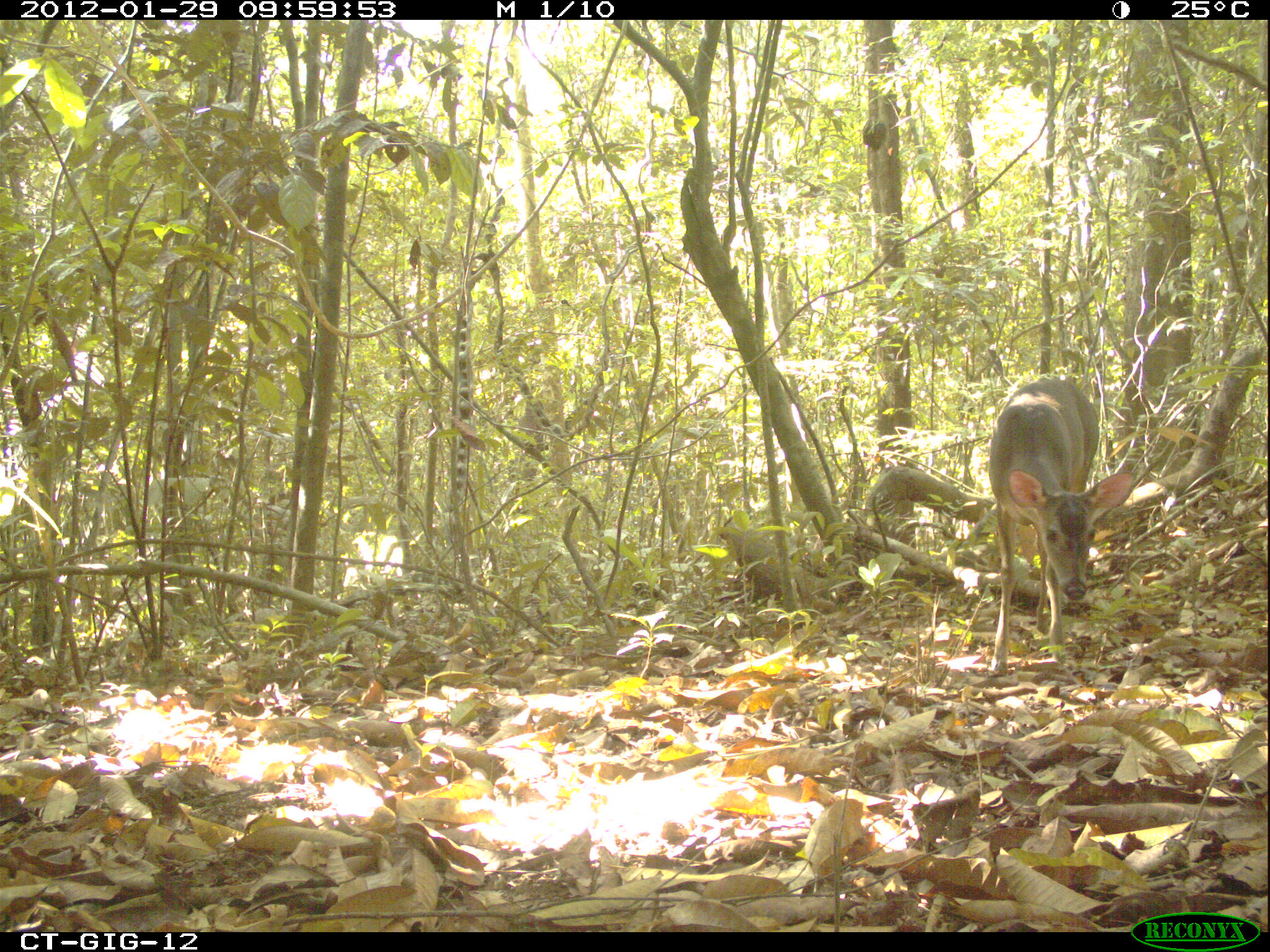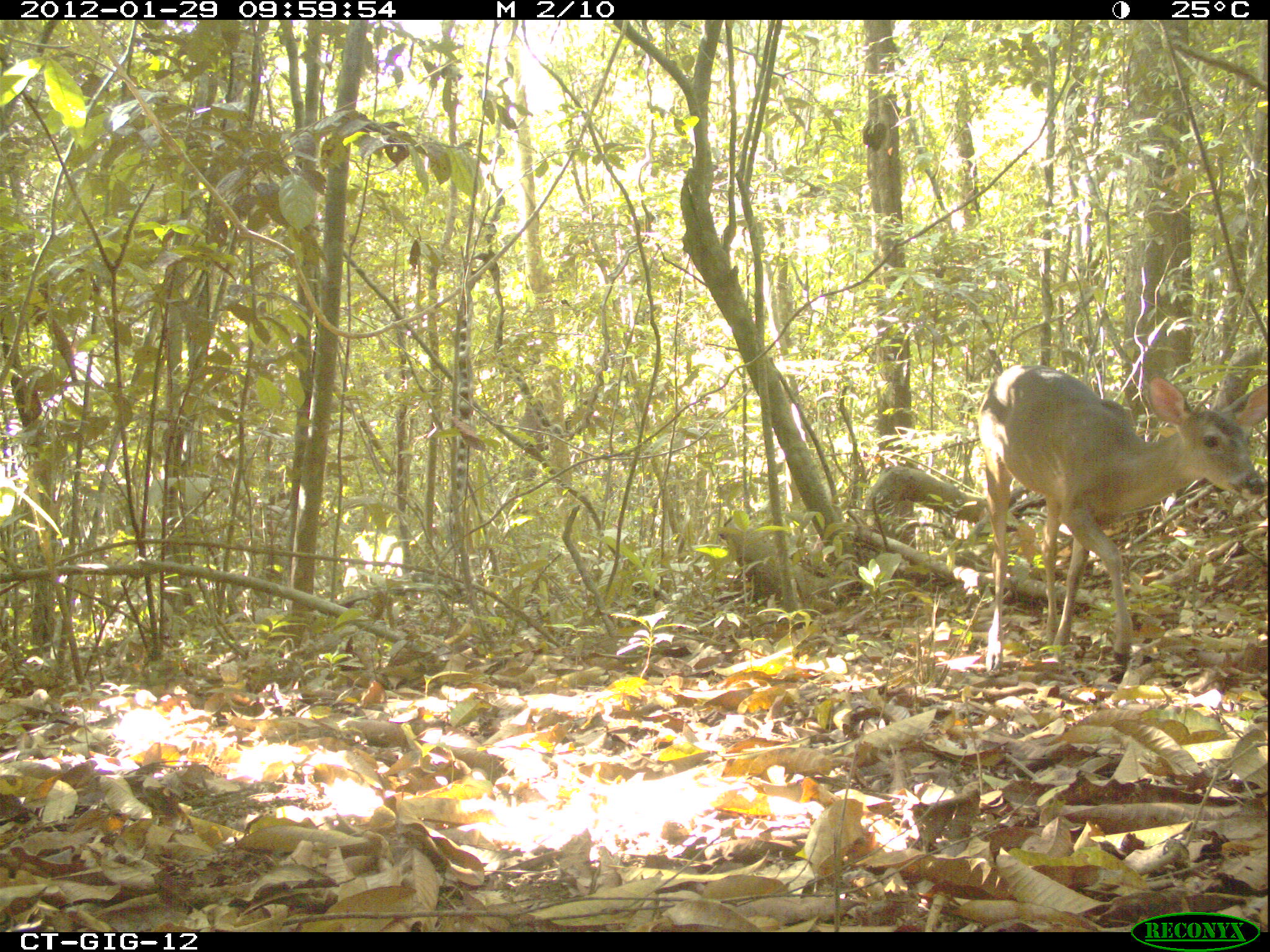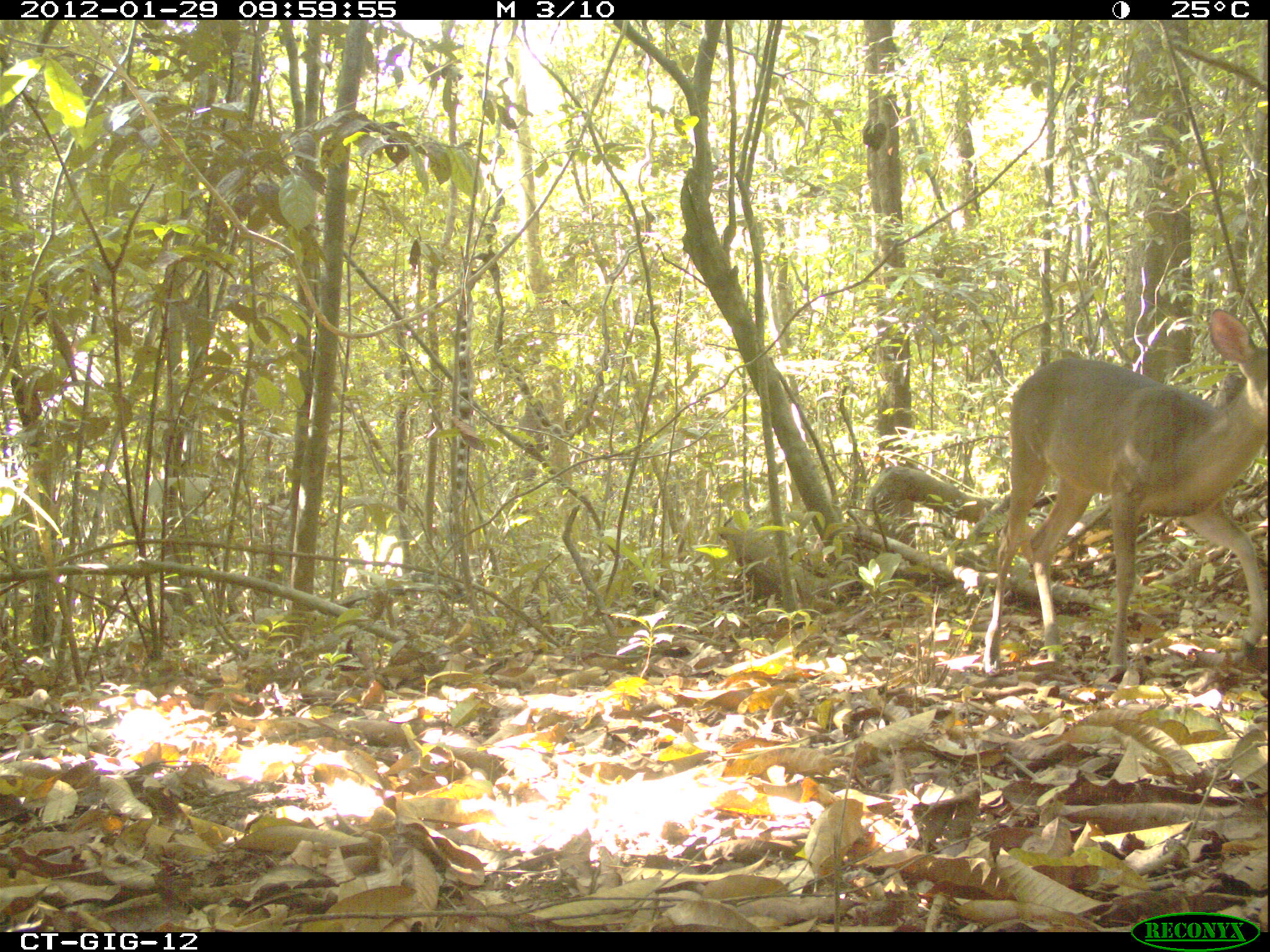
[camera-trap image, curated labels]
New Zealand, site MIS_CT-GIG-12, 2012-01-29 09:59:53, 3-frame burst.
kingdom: Animalia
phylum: Chordata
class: Mammalia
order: Artiodactyla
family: Cervidae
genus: Odocoileus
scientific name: Odocoileus virginianus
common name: white-tailed deer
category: white tailed deer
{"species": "white tailed deer (white-tailed deer) (Odocoileus virginianus)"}